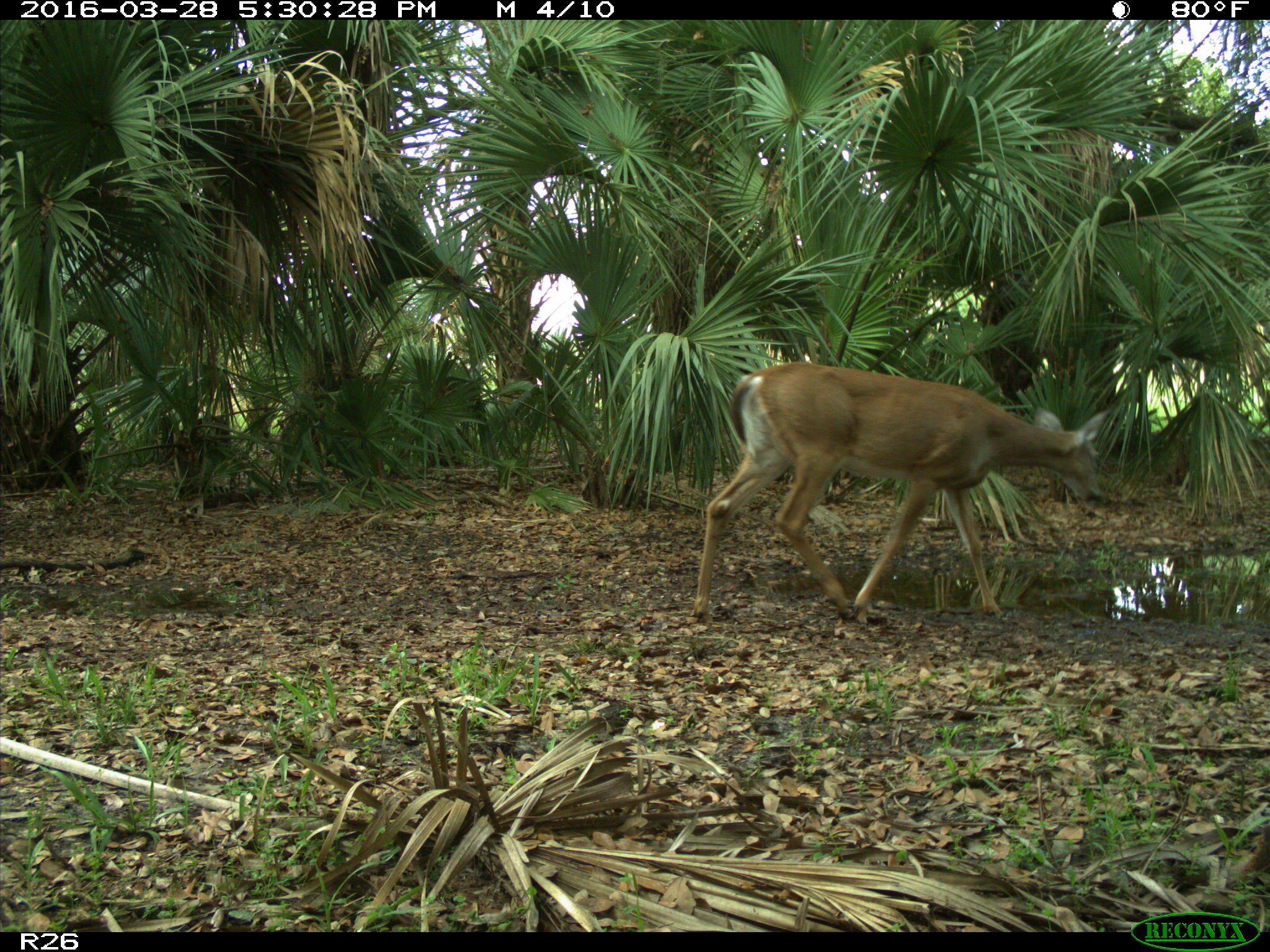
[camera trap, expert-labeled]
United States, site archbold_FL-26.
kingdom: Animalia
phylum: Chordata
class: Mammalia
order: Artiodactyla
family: Cervidae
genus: Odocoileus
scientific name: Odocoileus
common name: deer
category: unidentified deer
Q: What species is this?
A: Unidentified deer (deer) (Odocoileus).